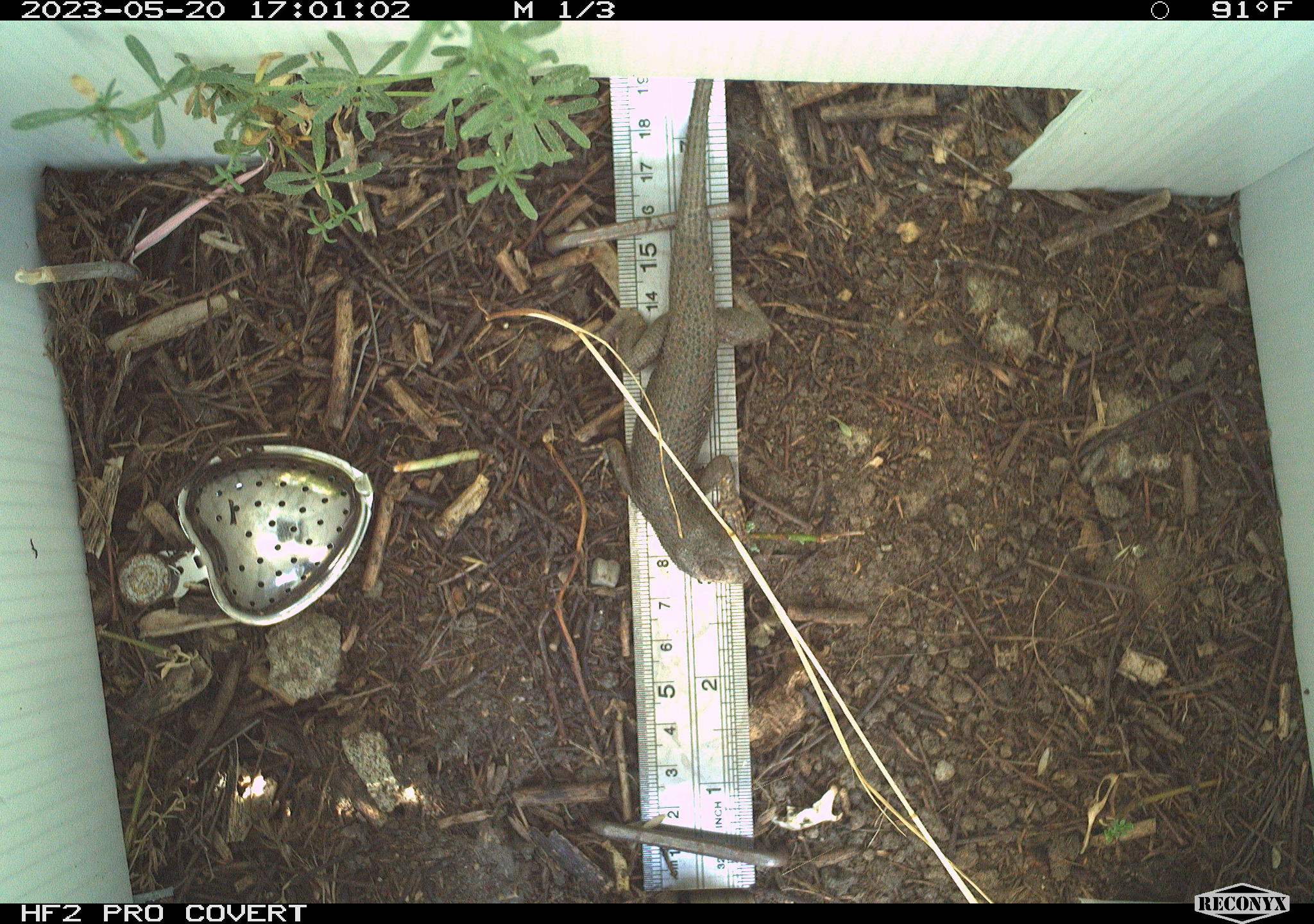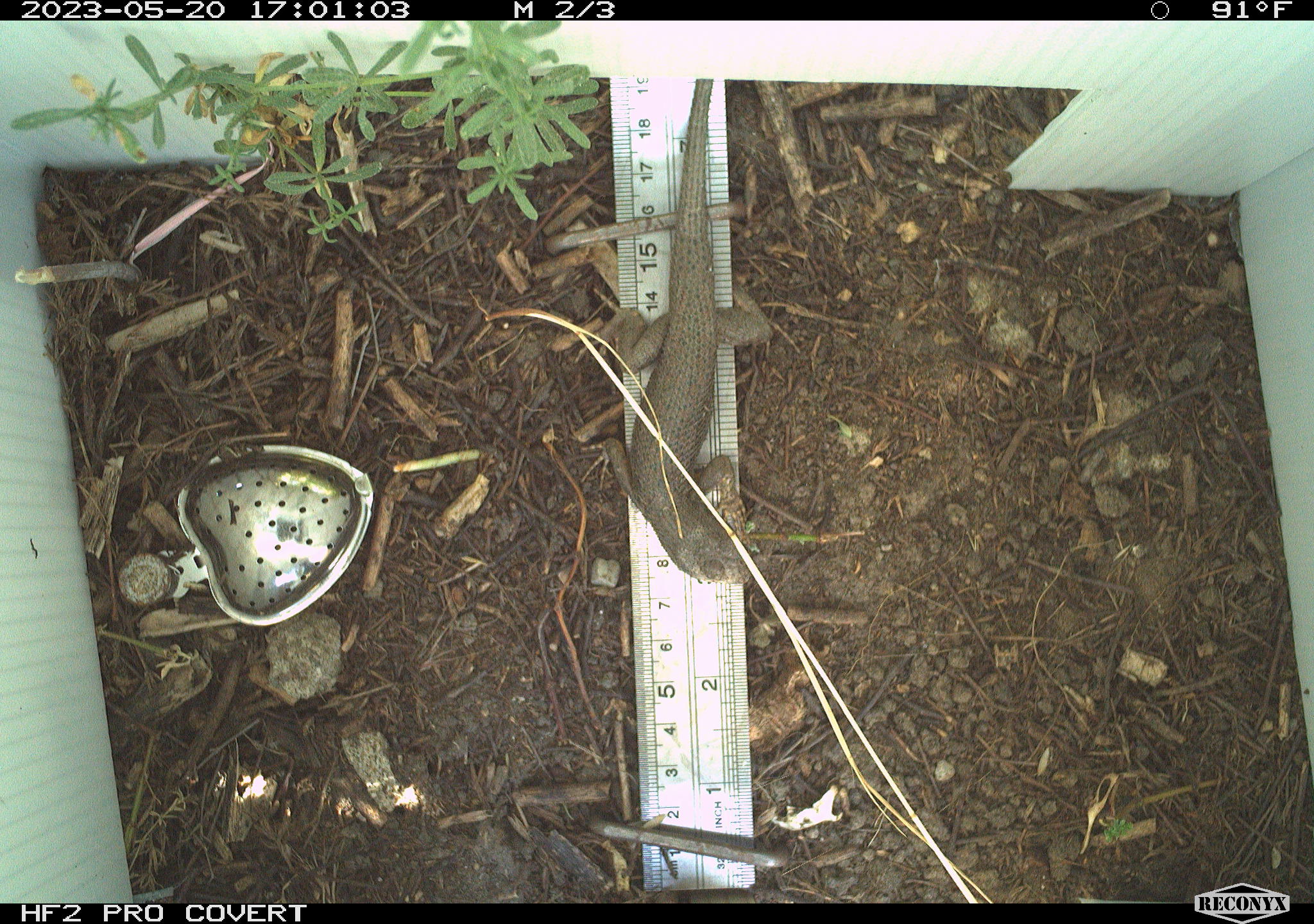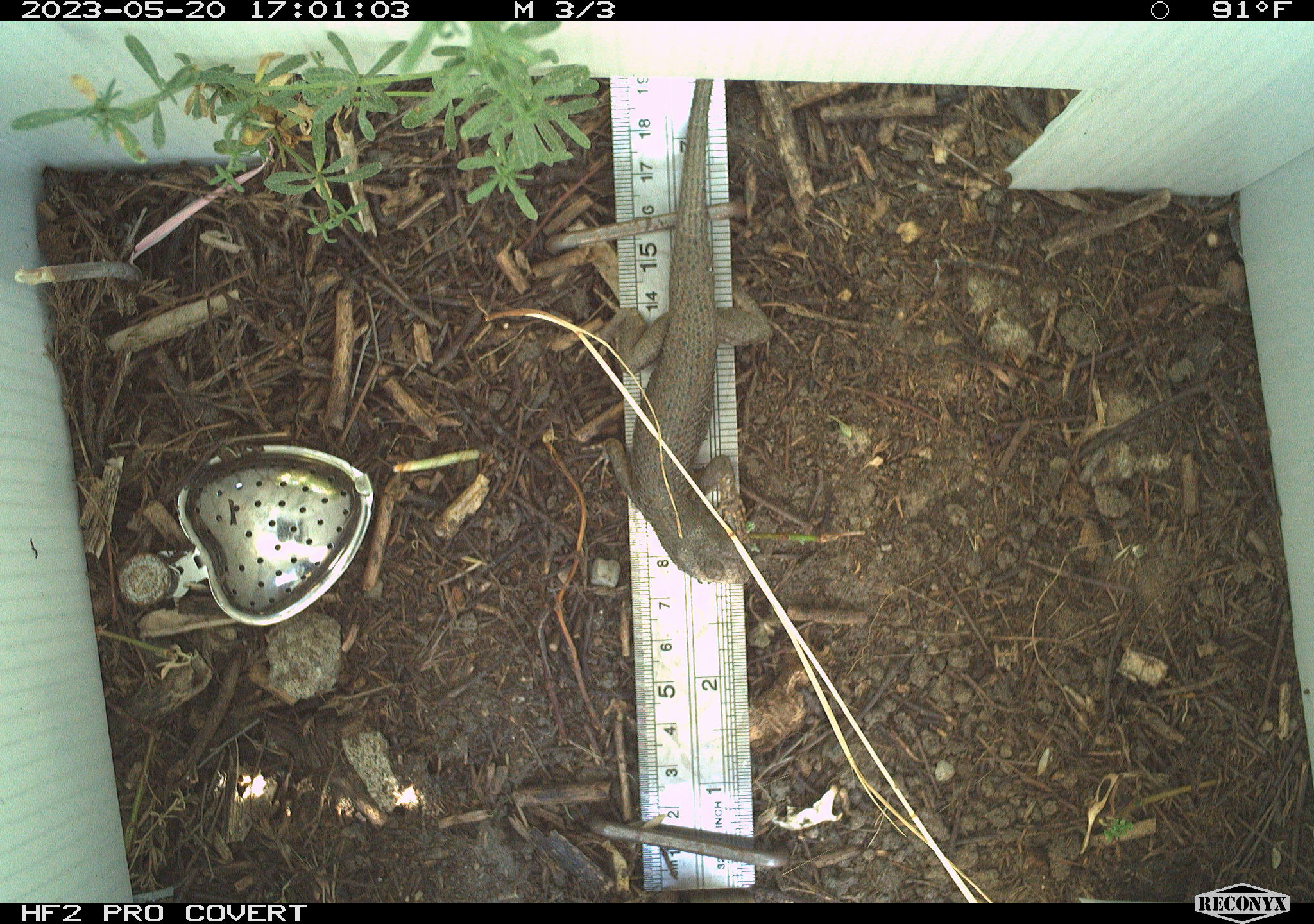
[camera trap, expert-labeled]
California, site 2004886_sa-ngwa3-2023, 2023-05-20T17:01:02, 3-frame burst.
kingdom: Animalia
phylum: Chordata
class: Reptilia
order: Squamata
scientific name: Squamata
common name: lizards and snakes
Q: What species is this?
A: Lizards and snakes (Squamata).